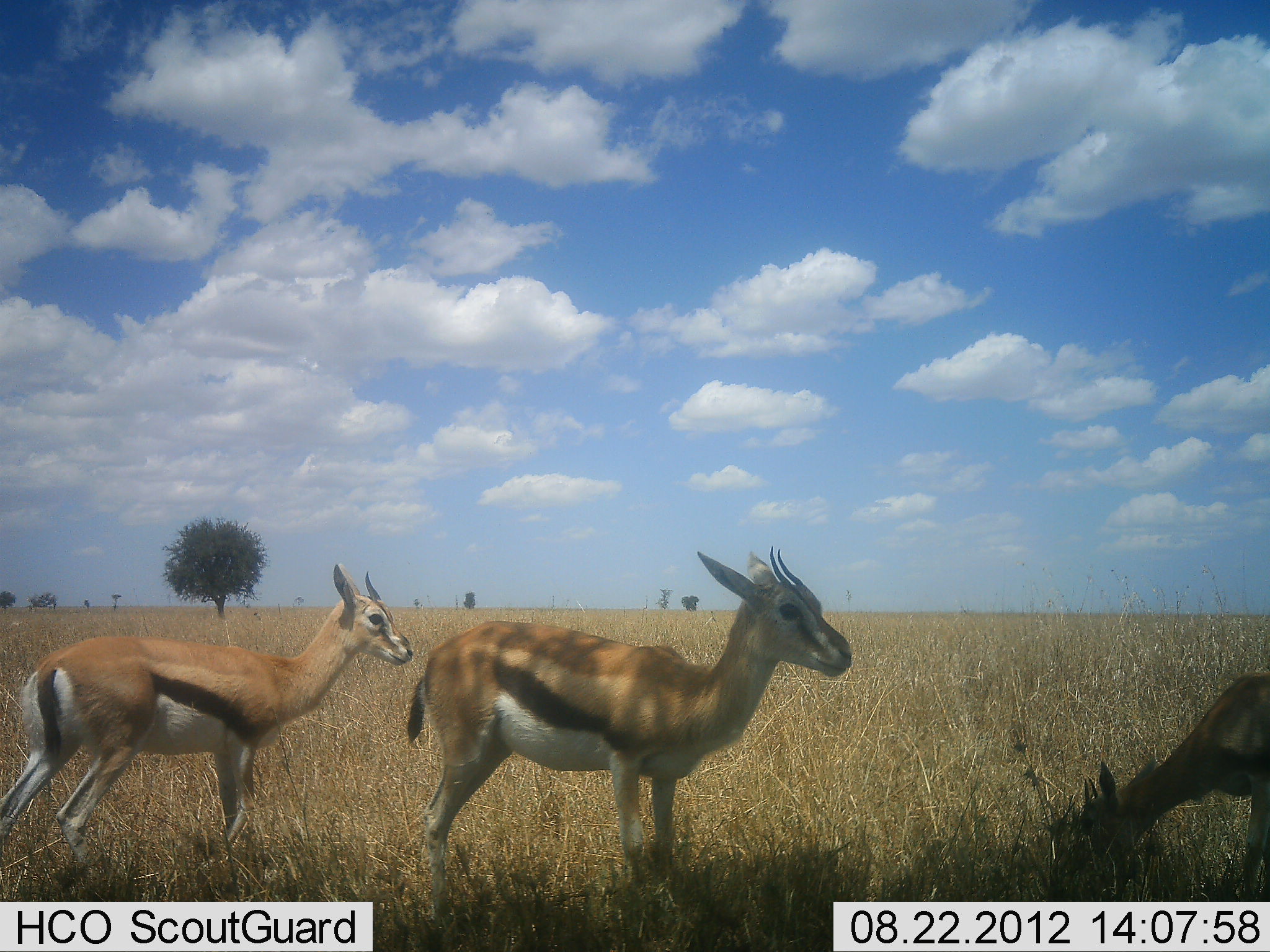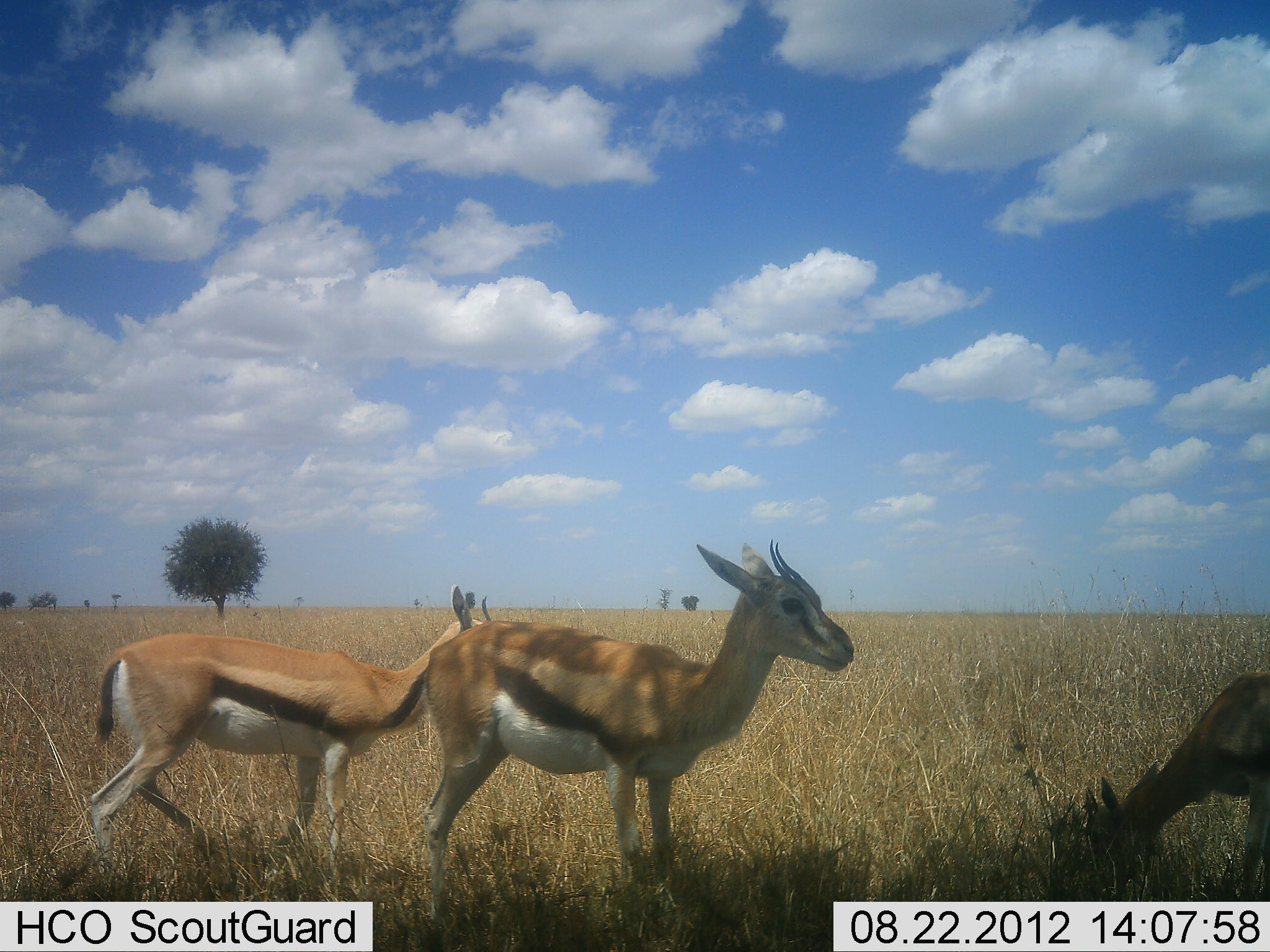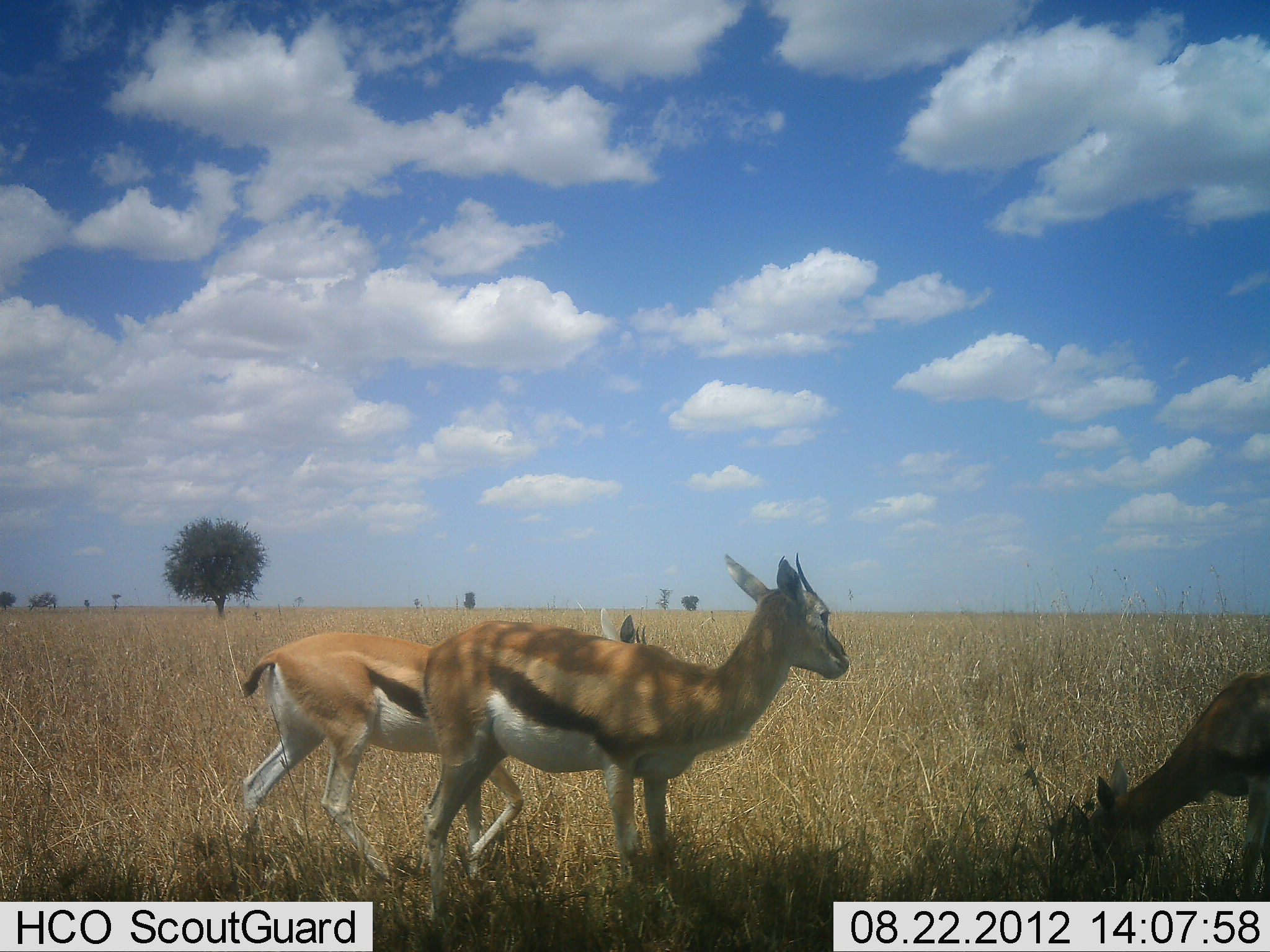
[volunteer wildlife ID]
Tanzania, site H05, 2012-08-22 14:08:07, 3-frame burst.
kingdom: Animalia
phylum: Chordata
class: Mammalia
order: Artiodactyla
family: Bovidae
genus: Eudorcas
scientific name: Eudorcas thomsonii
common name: thomson's gazelle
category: gazellethomsons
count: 3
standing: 60%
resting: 20%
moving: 40%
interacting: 0%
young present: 0%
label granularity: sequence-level